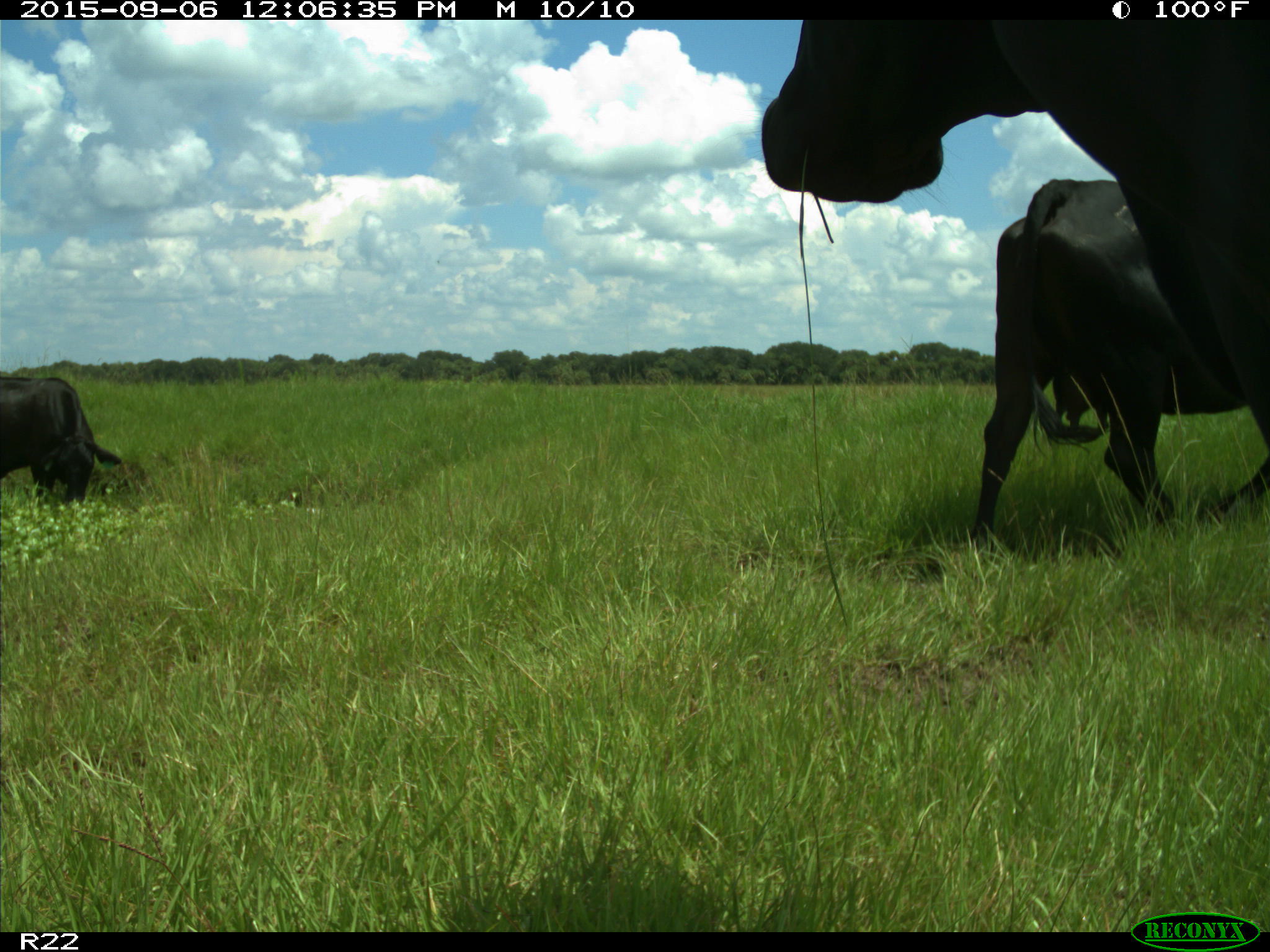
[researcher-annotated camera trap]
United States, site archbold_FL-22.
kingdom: Animalia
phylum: Chordata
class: Mammalia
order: Artiodactyla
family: Bovidae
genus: Bos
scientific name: Bos taurus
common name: domestic cow